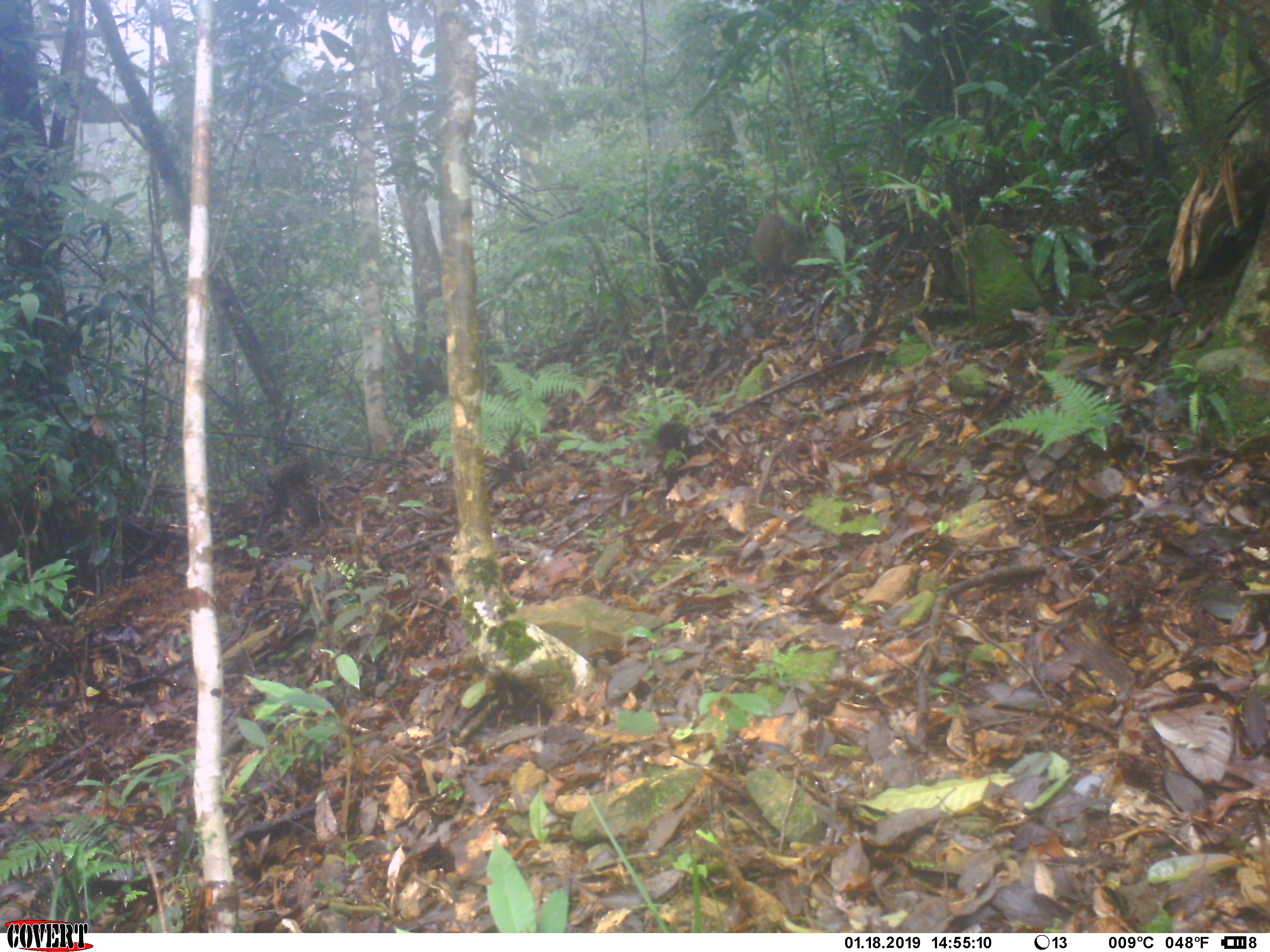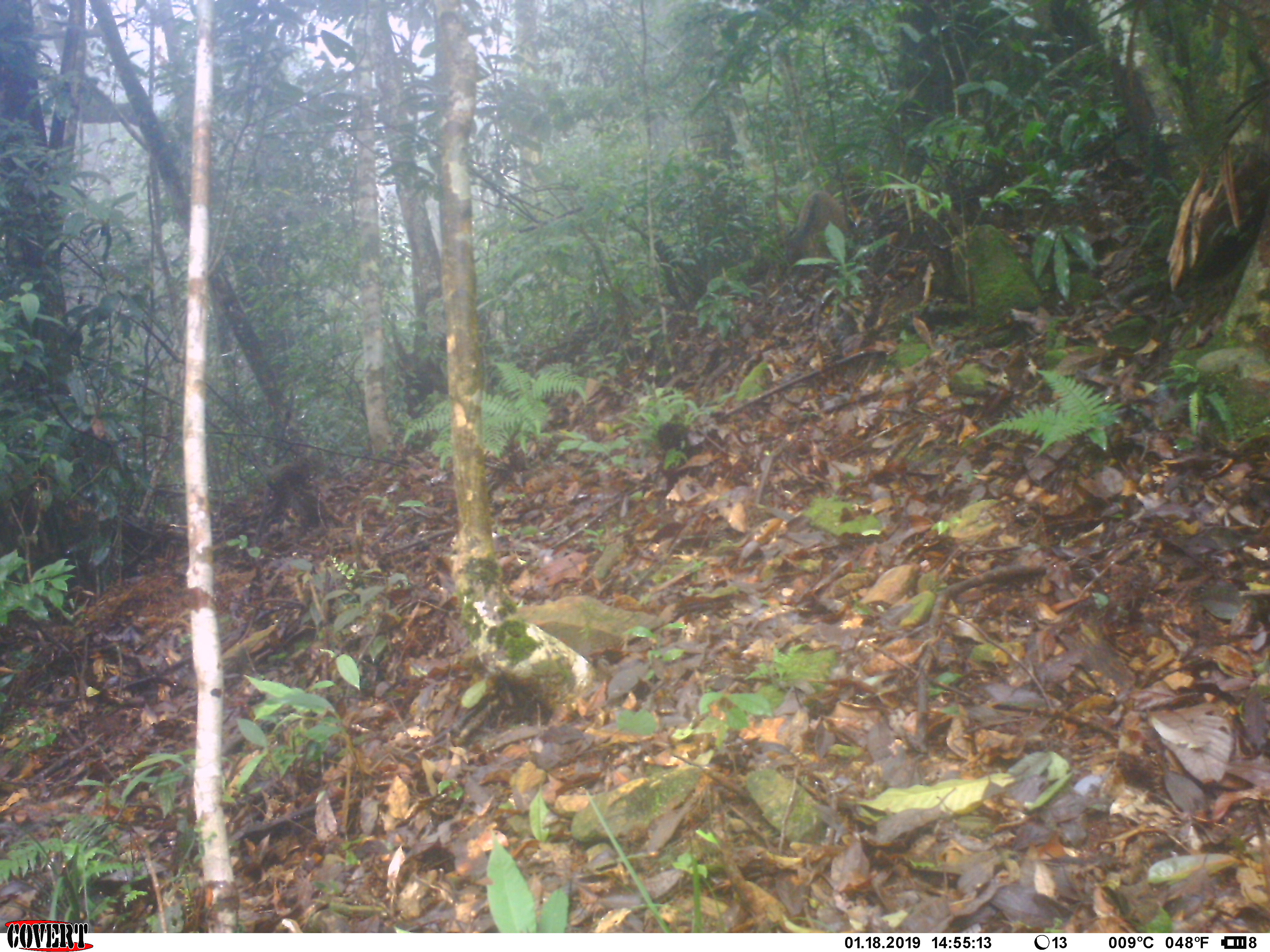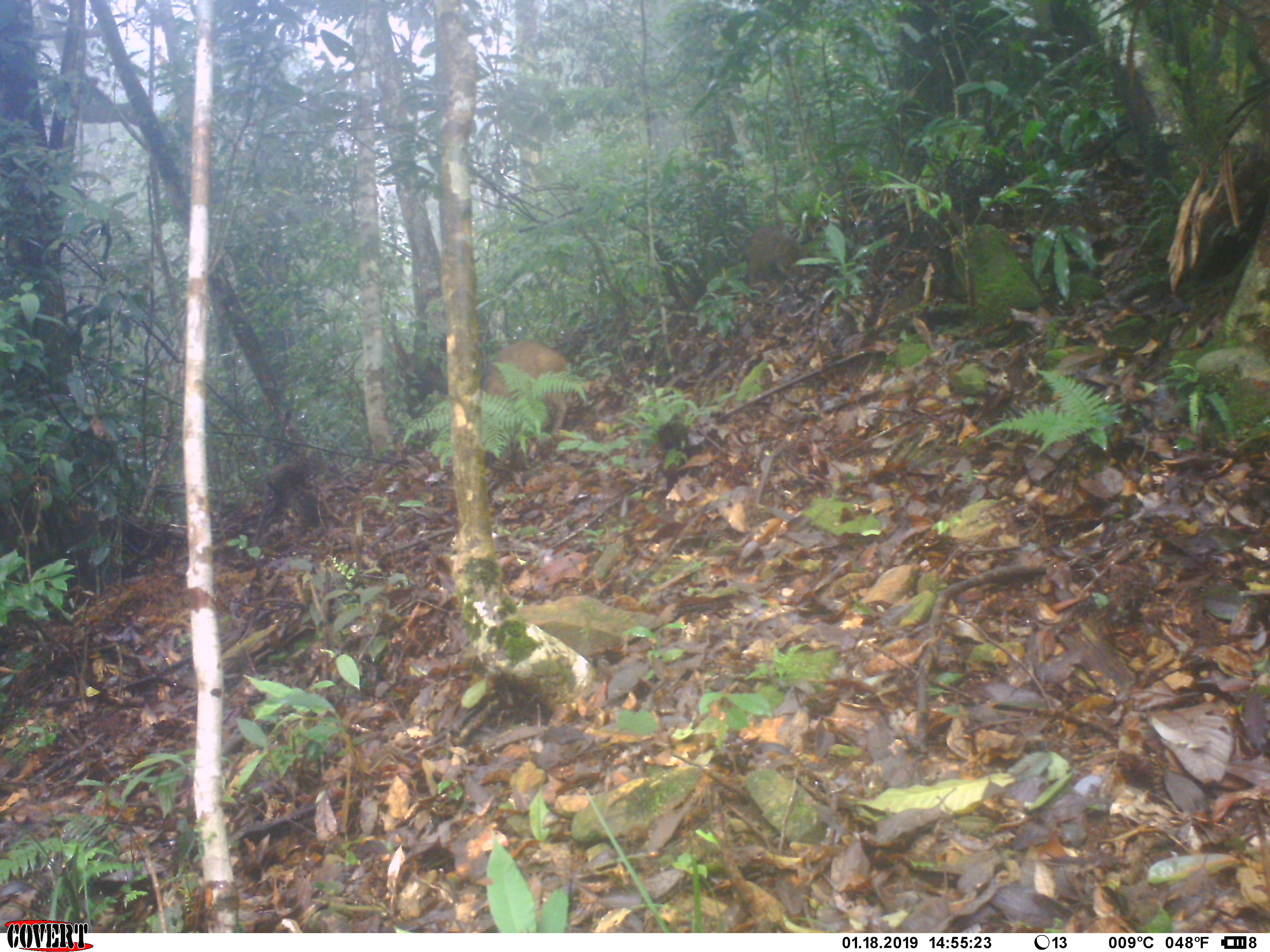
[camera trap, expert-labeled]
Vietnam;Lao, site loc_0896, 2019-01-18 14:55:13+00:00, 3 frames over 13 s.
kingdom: Animalia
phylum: Chordata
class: Mammalia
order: Artiodactyla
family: Suidae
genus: Sus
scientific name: Sus scrofa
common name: eurasian wild pig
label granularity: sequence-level